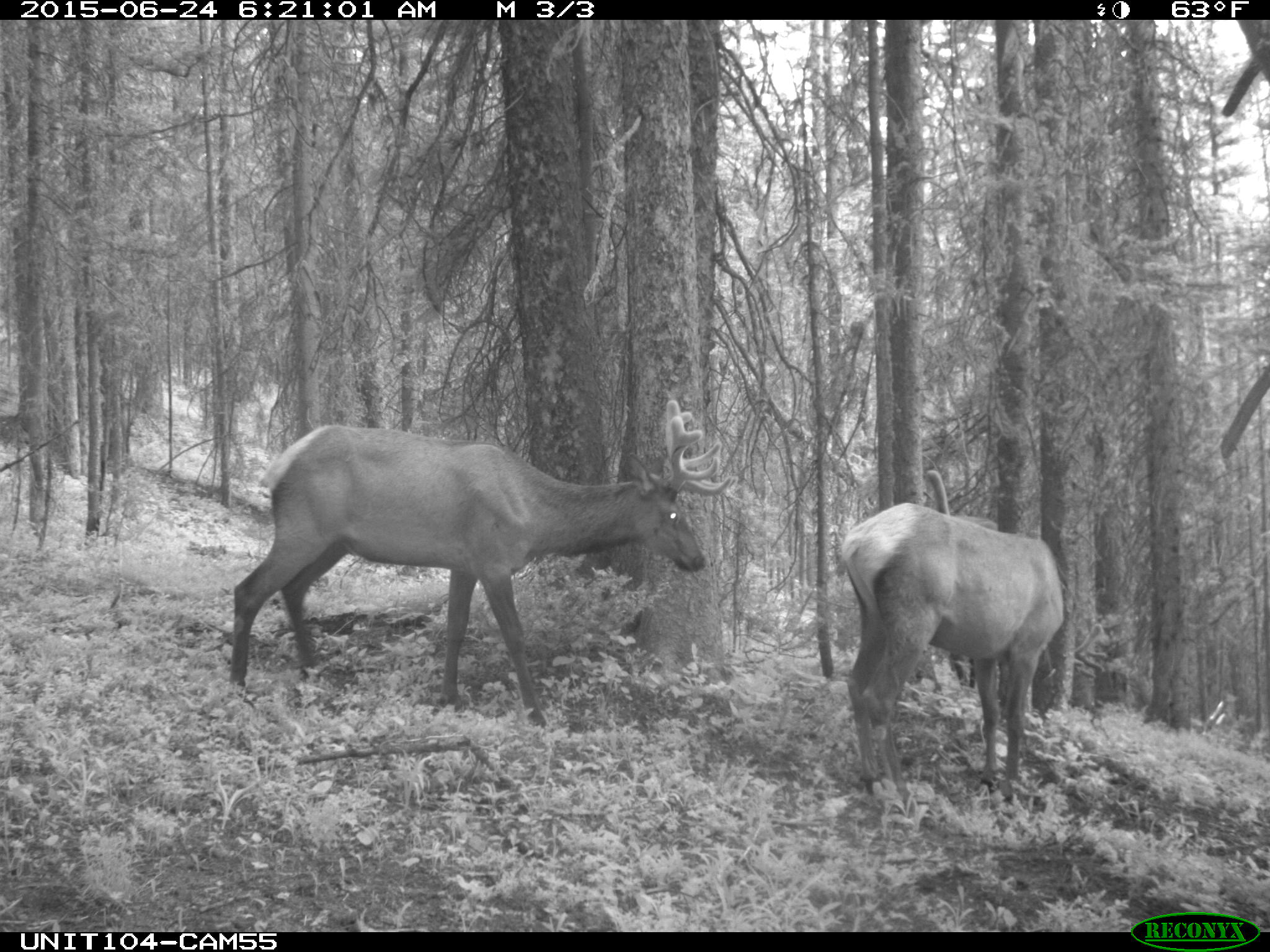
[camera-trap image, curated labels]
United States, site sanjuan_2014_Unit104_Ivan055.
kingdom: Animalia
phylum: Chordata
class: Mammalia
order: Artiodactyla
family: Cervidae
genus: Cervus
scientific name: Cervus elaphus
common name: red deer